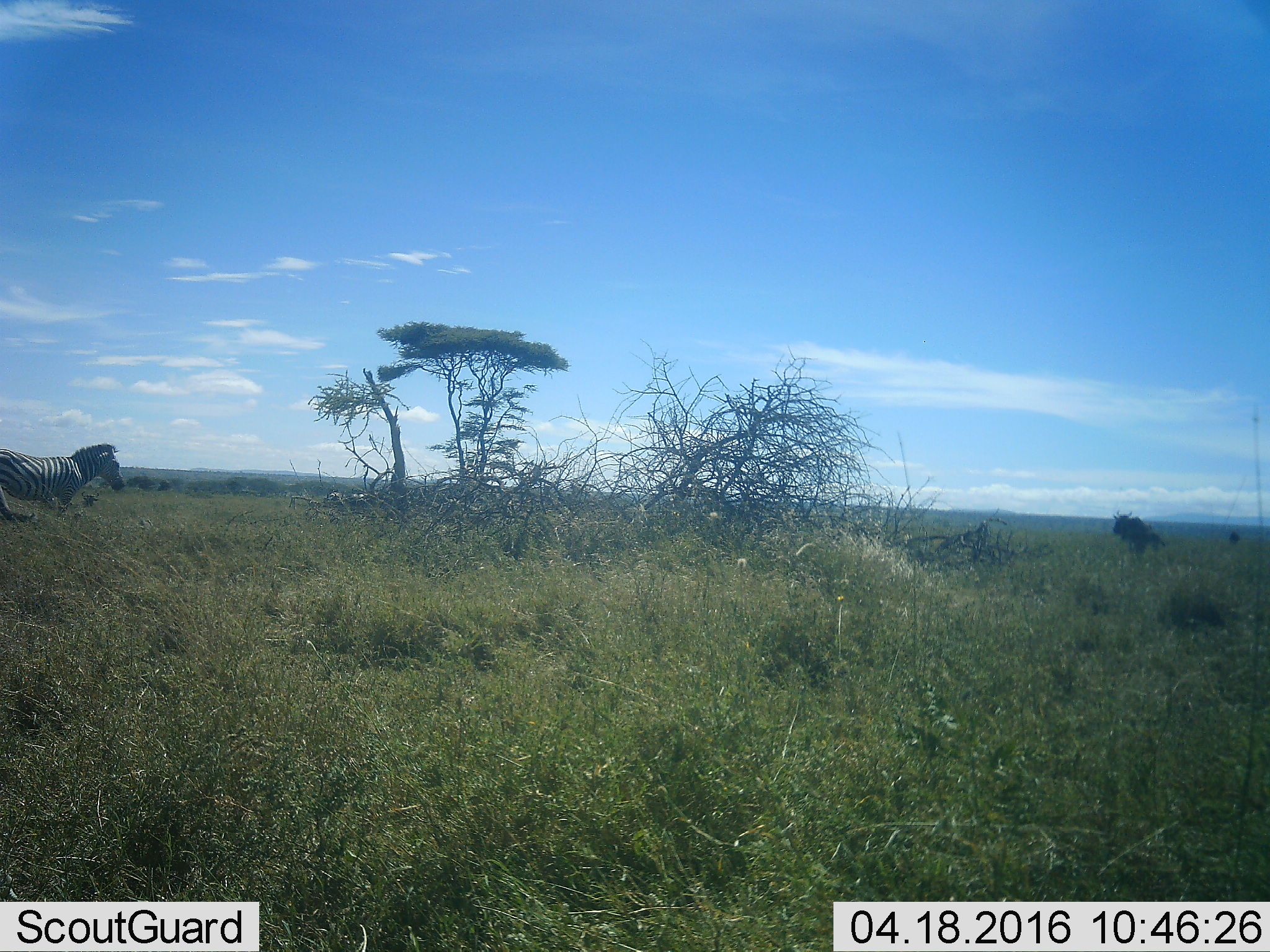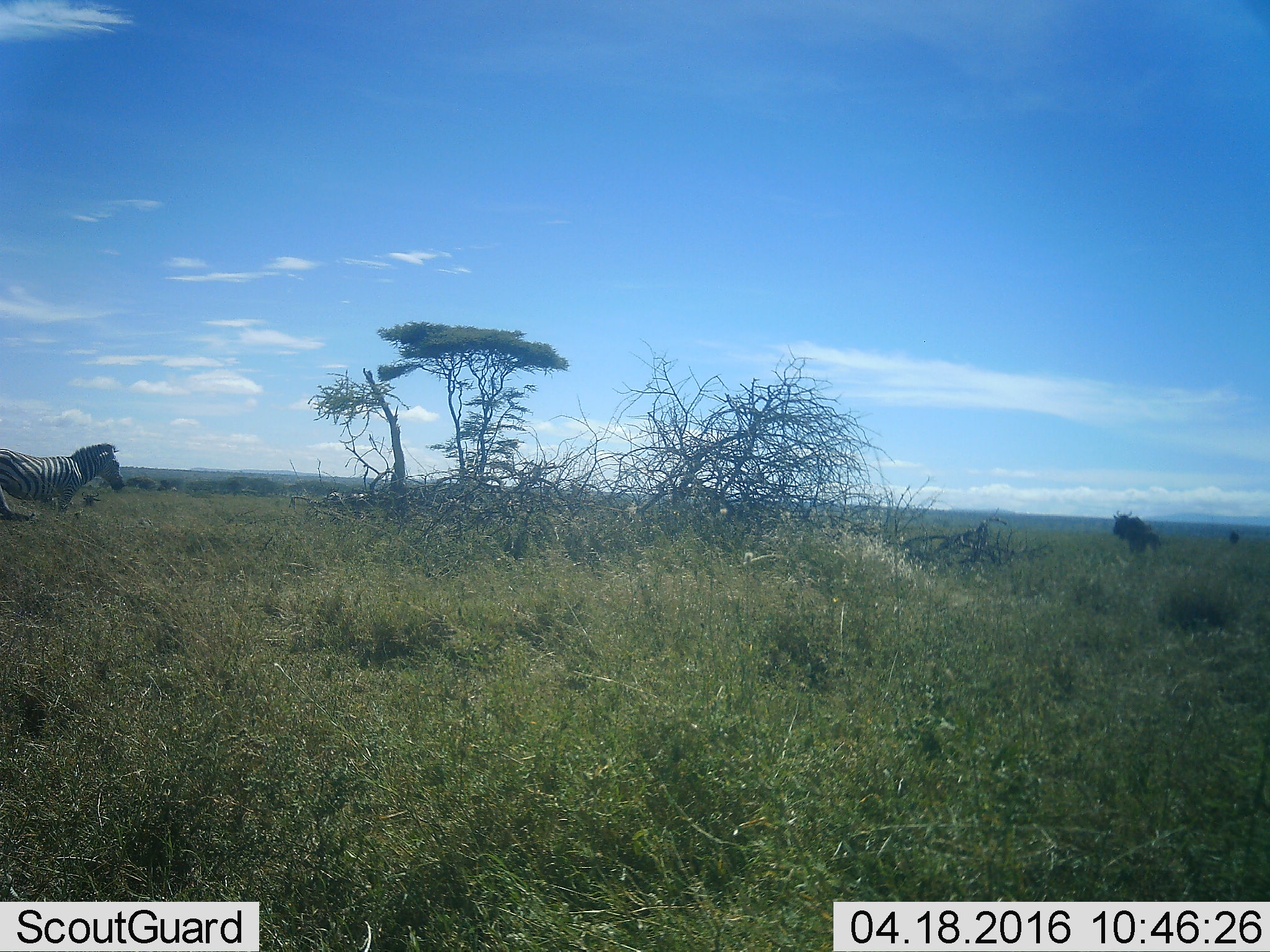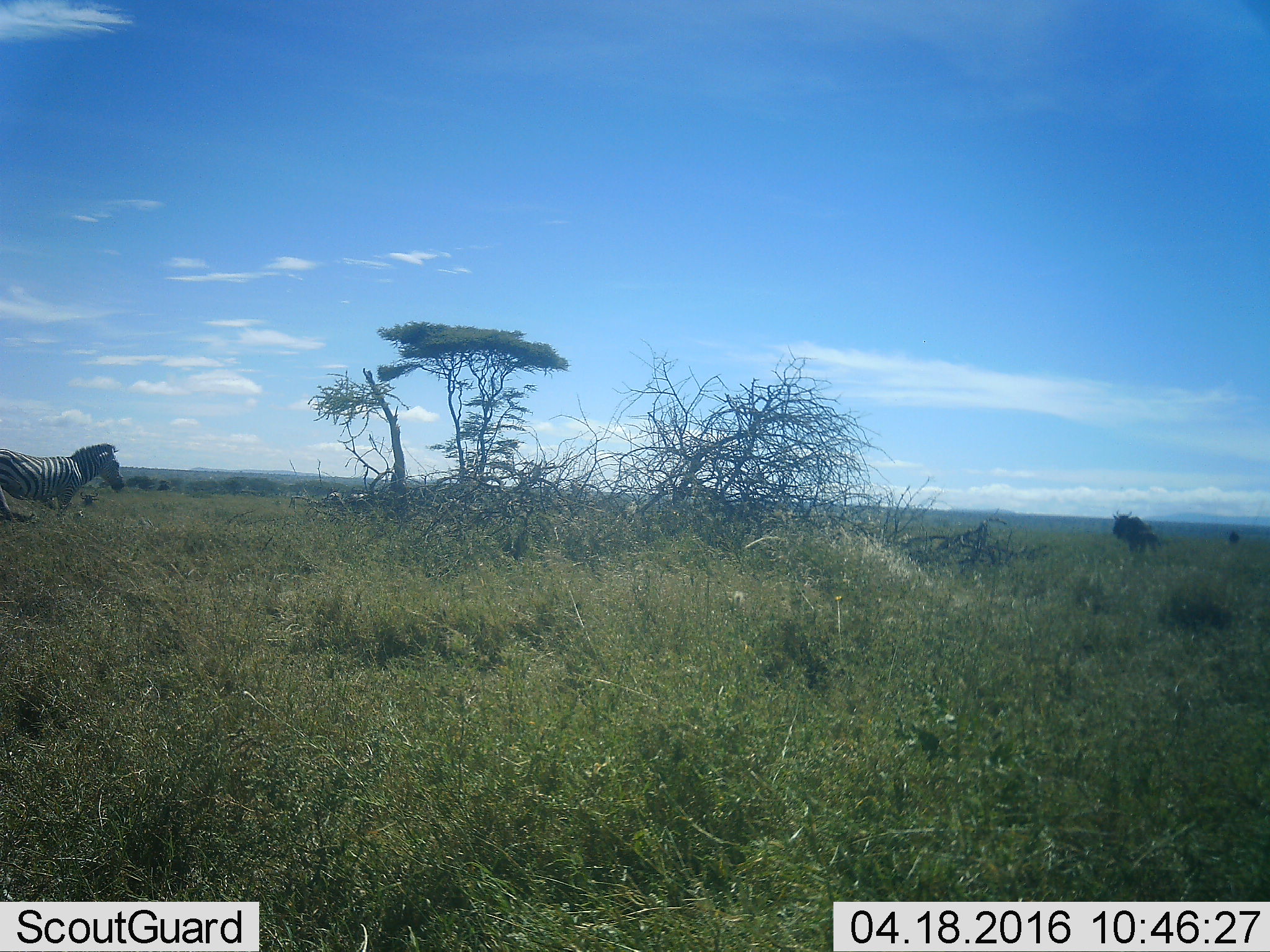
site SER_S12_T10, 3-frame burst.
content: unidentified animal